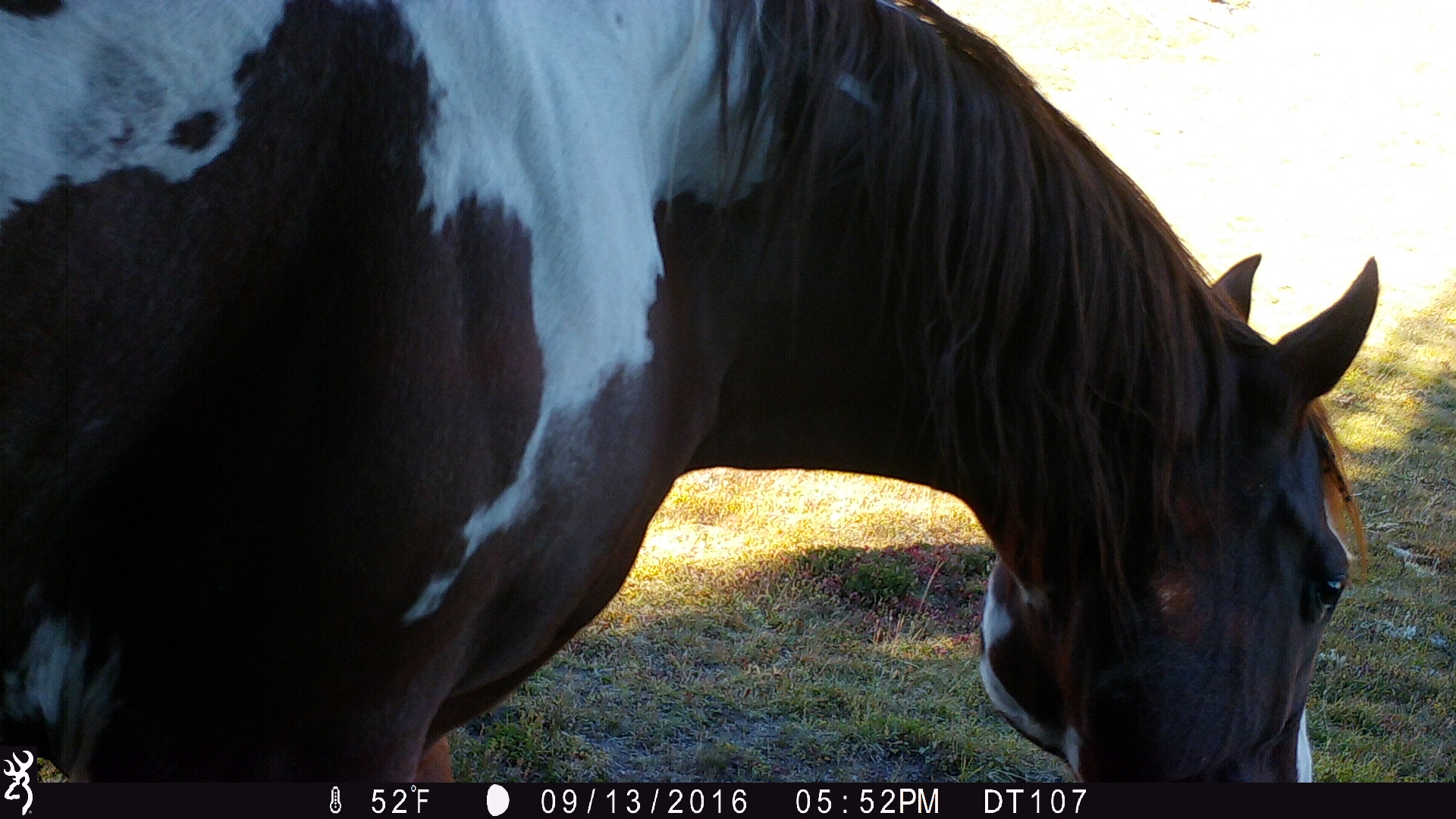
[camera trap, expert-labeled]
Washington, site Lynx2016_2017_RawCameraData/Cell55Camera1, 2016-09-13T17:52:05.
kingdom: Animalia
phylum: Chordata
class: Mammalia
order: Perissodactyla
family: Equidae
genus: Equus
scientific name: Equus caballus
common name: domestic horse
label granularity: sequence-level